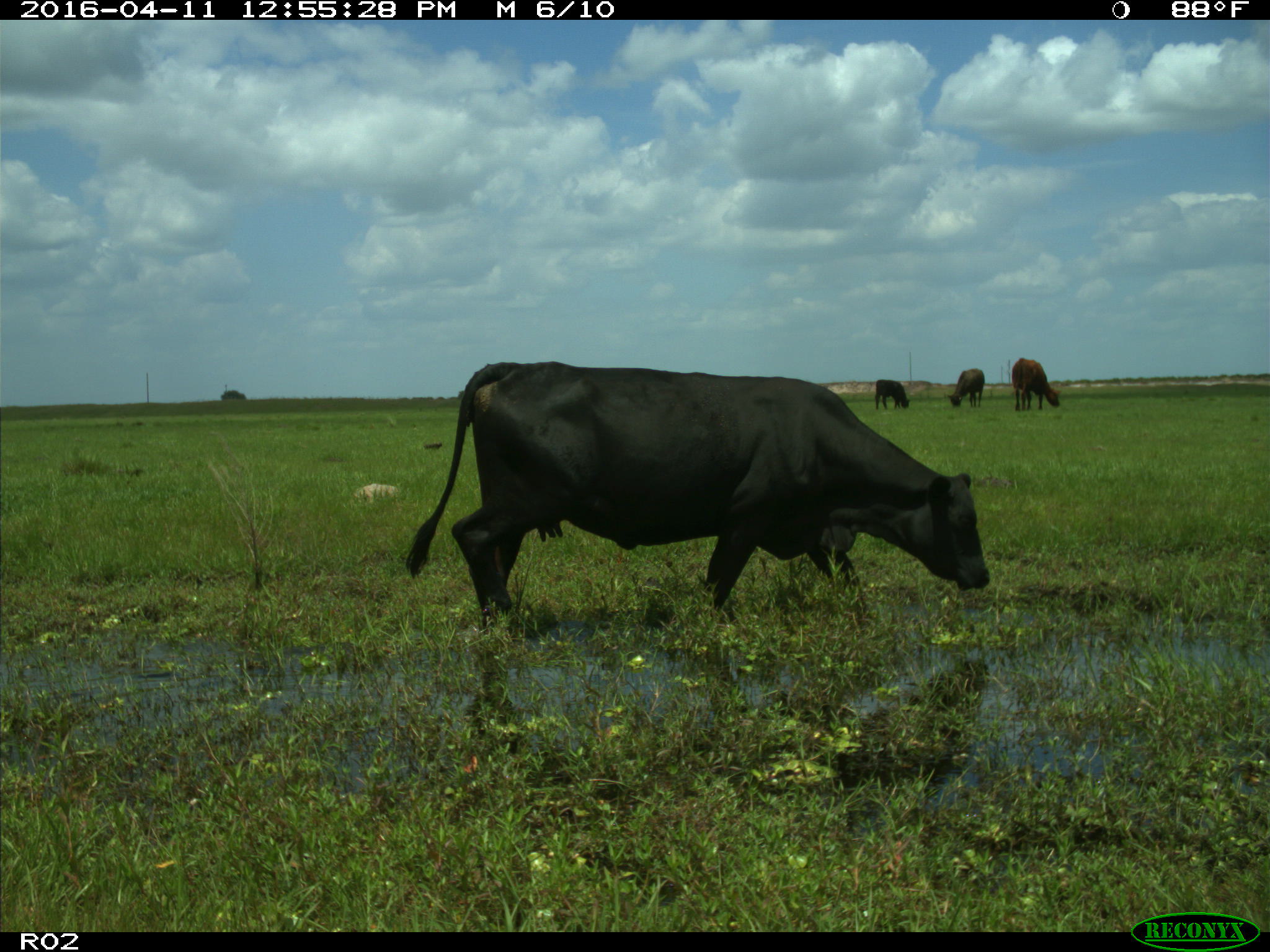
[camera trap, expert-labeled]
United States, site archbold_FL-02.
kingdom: Animalia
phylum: Chordata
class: Mammalia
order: Artiodactyla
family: Bovidae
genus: Bos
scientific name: Bos taurus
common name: domestic cow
Bos taurus (domestic cow).